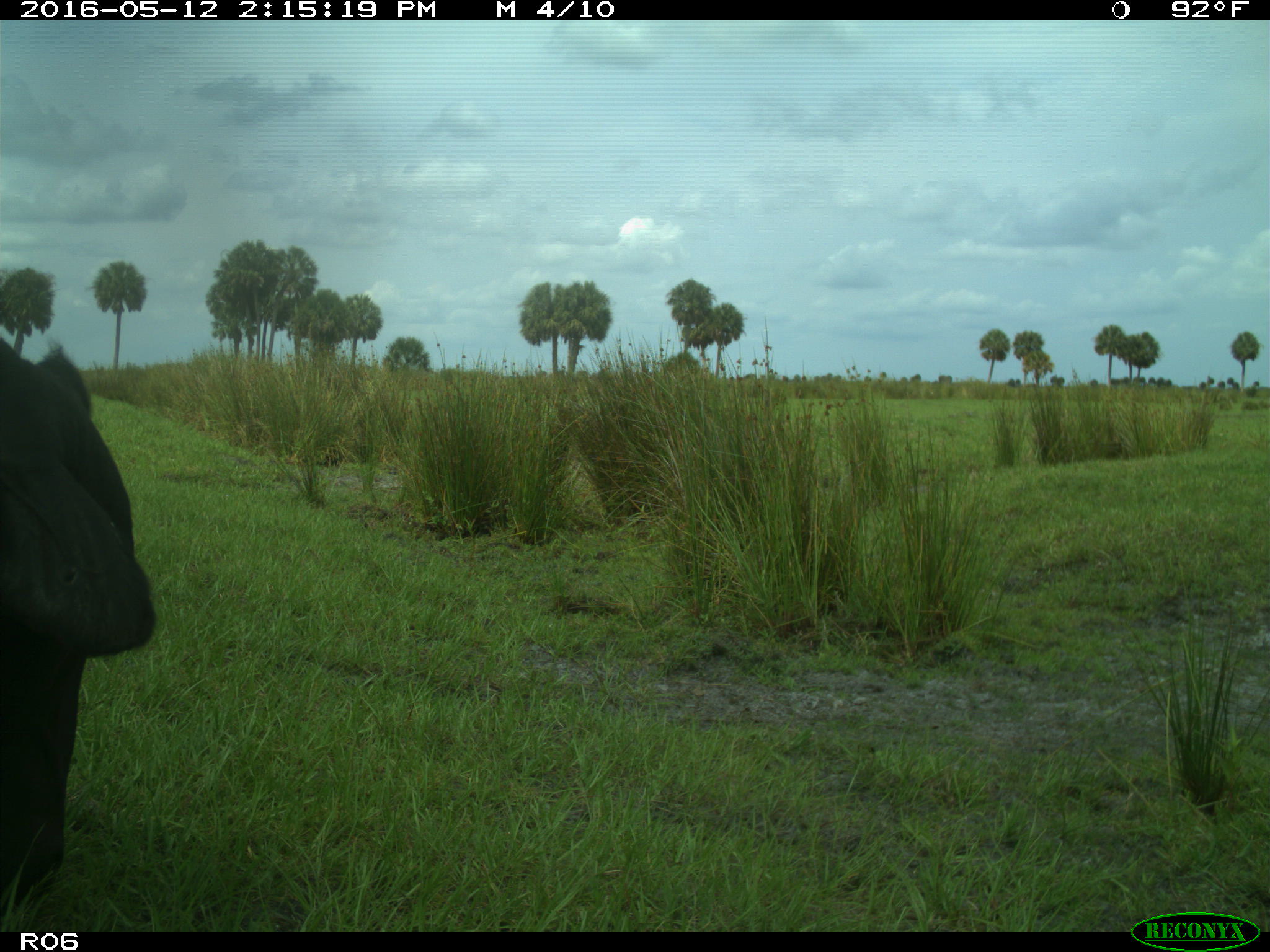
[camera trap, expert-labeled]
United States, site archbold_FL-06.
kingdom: Animalia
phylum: Chordata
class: Mammalia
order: Artiodactyla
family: Bovidae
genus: Bos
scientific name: Bos taurus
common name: domestic cow